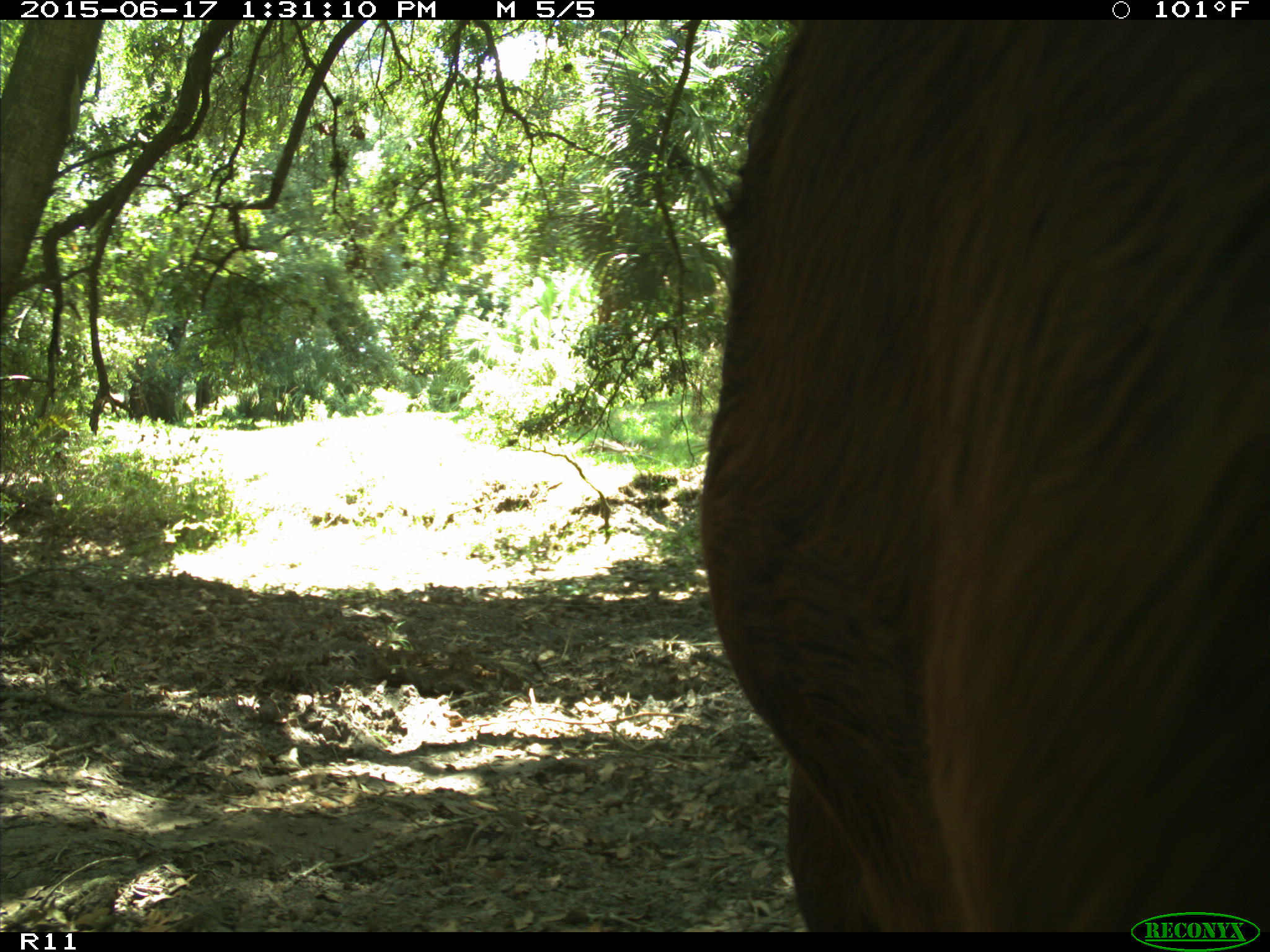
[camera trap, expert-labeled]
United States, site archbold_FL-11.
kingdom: Animalia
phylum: Chordata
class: Mammalia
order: Artiodactyla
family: Bovidae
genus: Bos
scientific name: Bos taurus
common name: domestic cow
Bos taurus (domestic cow).